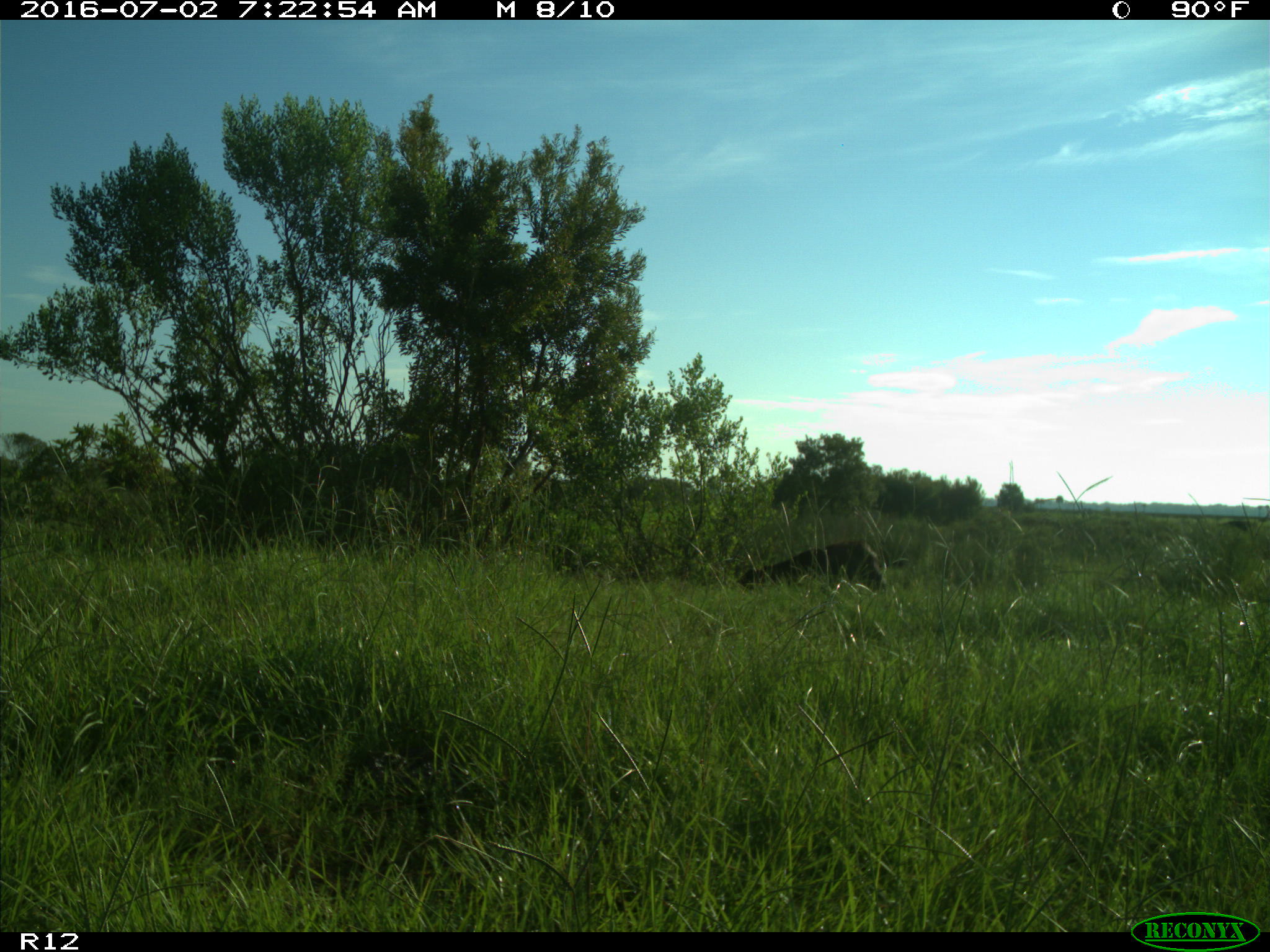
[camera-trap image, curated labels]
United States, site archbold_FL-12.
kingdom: Animalia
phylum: Chordata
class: Mammalia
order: Artiodactyla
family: Bovidae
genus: Bos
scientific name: Bos taurus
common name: domestic cow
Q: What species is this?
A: Bos taurus (domestic cow).